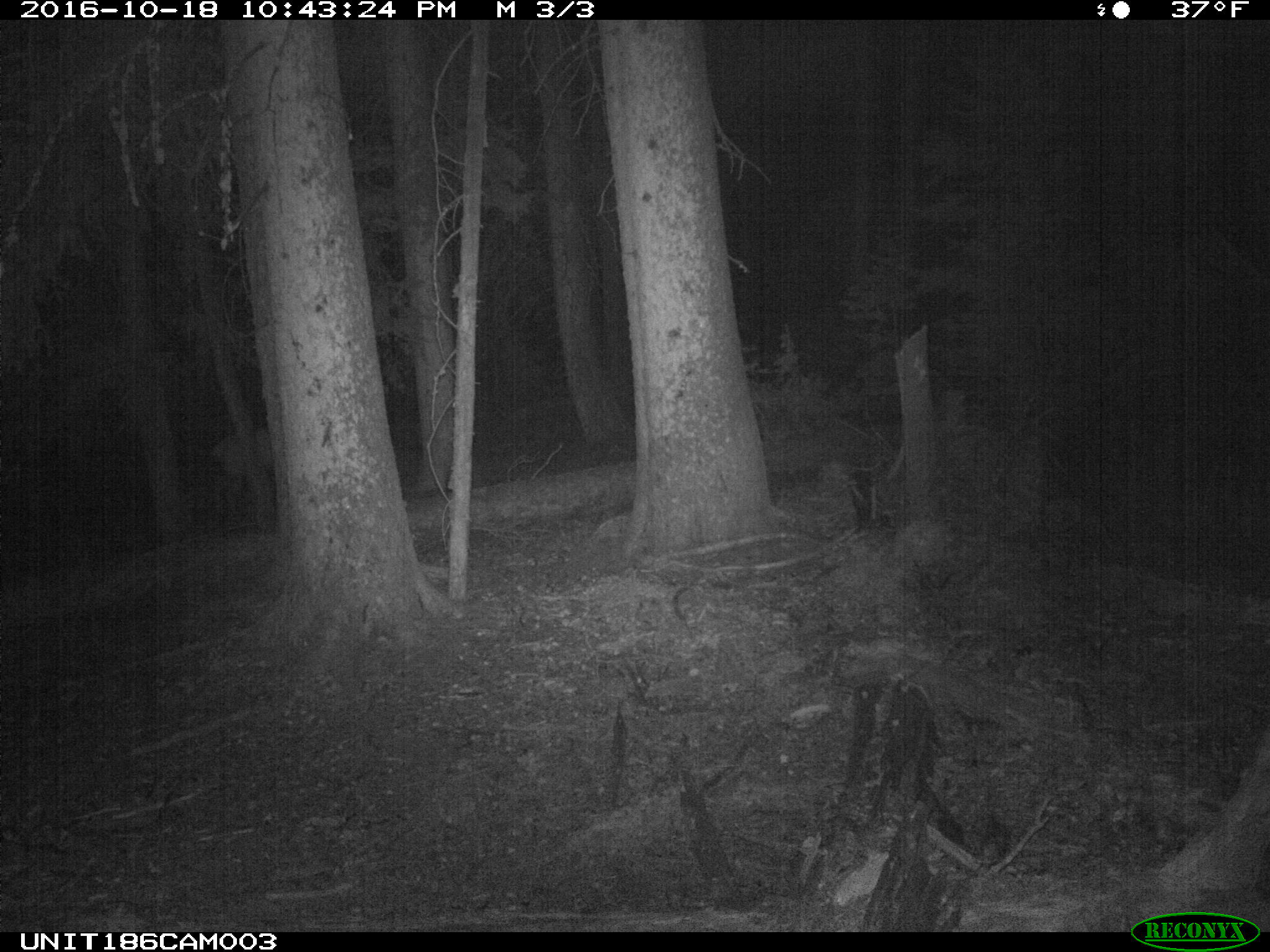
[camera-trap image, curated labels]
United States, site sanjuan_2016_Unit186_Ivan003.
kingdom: Animalia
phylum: Chordata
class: Mammalia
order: Artiodactyla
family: Cervidae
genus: Cervus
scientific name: Cervus elaphus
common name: red deer